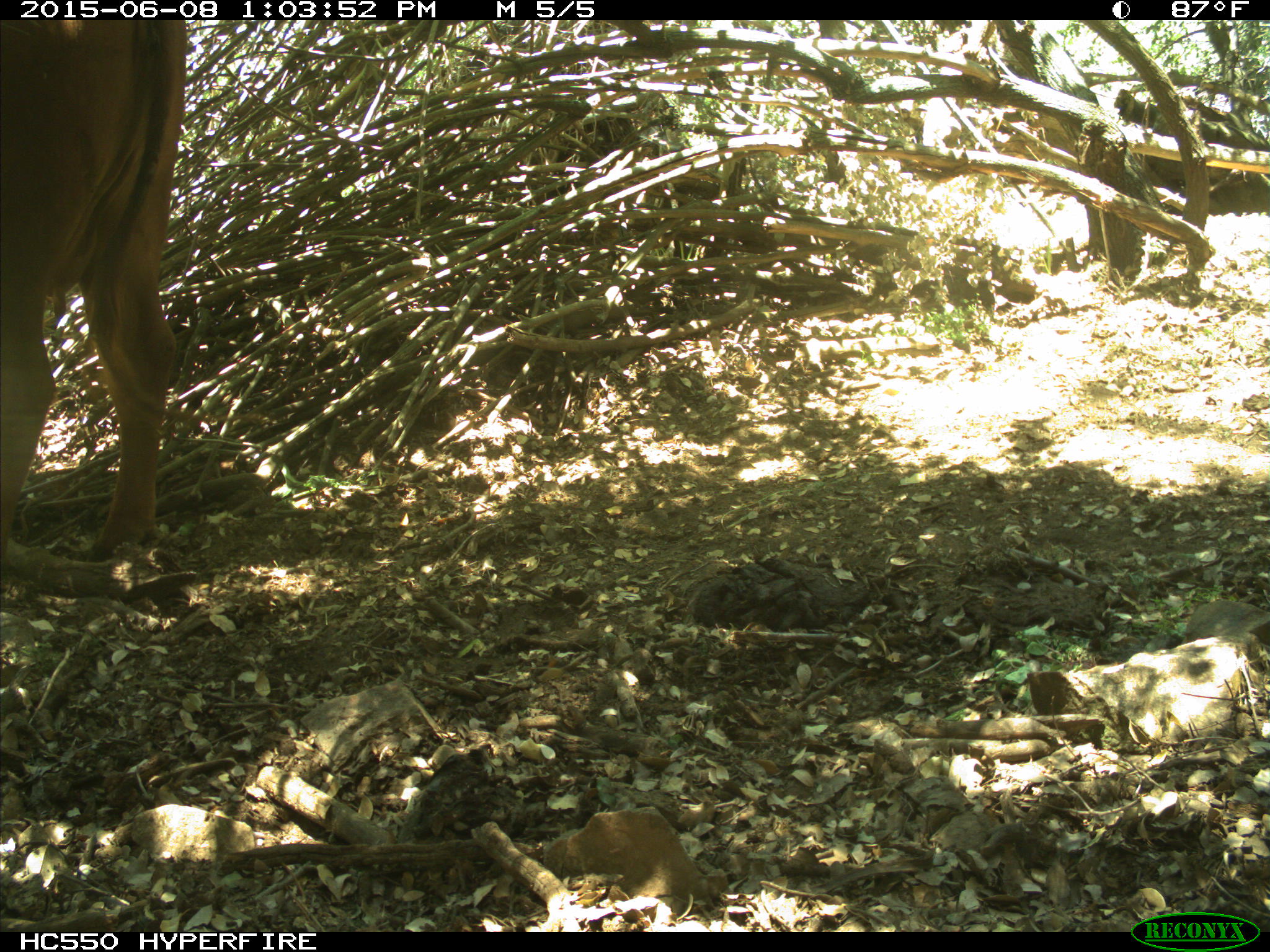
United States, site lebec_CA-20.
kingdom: Animalia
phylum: Chordata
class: Mammalia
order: Artiodactyla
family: Bovidae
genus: Bos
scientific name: Bos taurus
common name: domestic cow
Bos taurus (domestic cow).